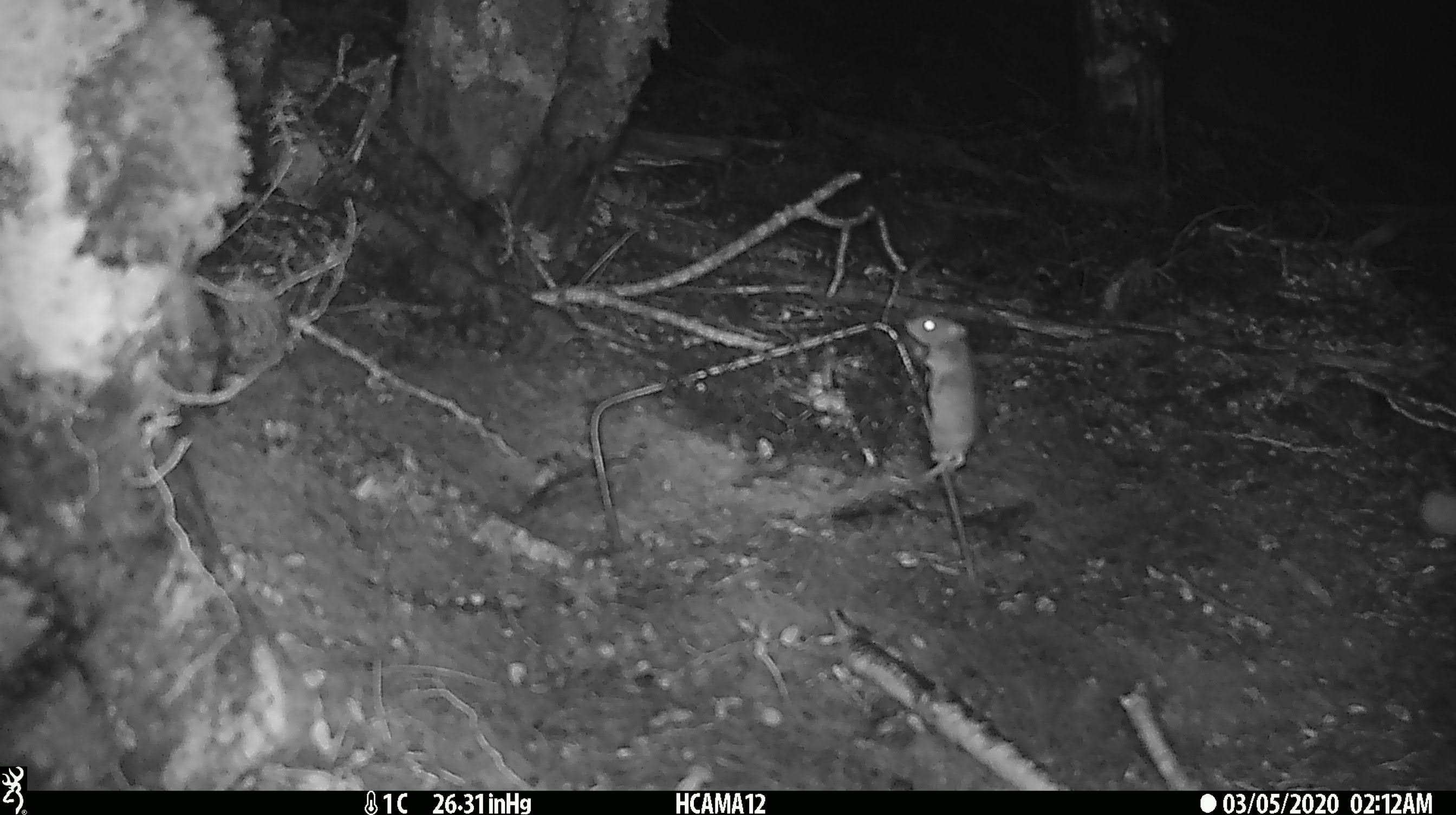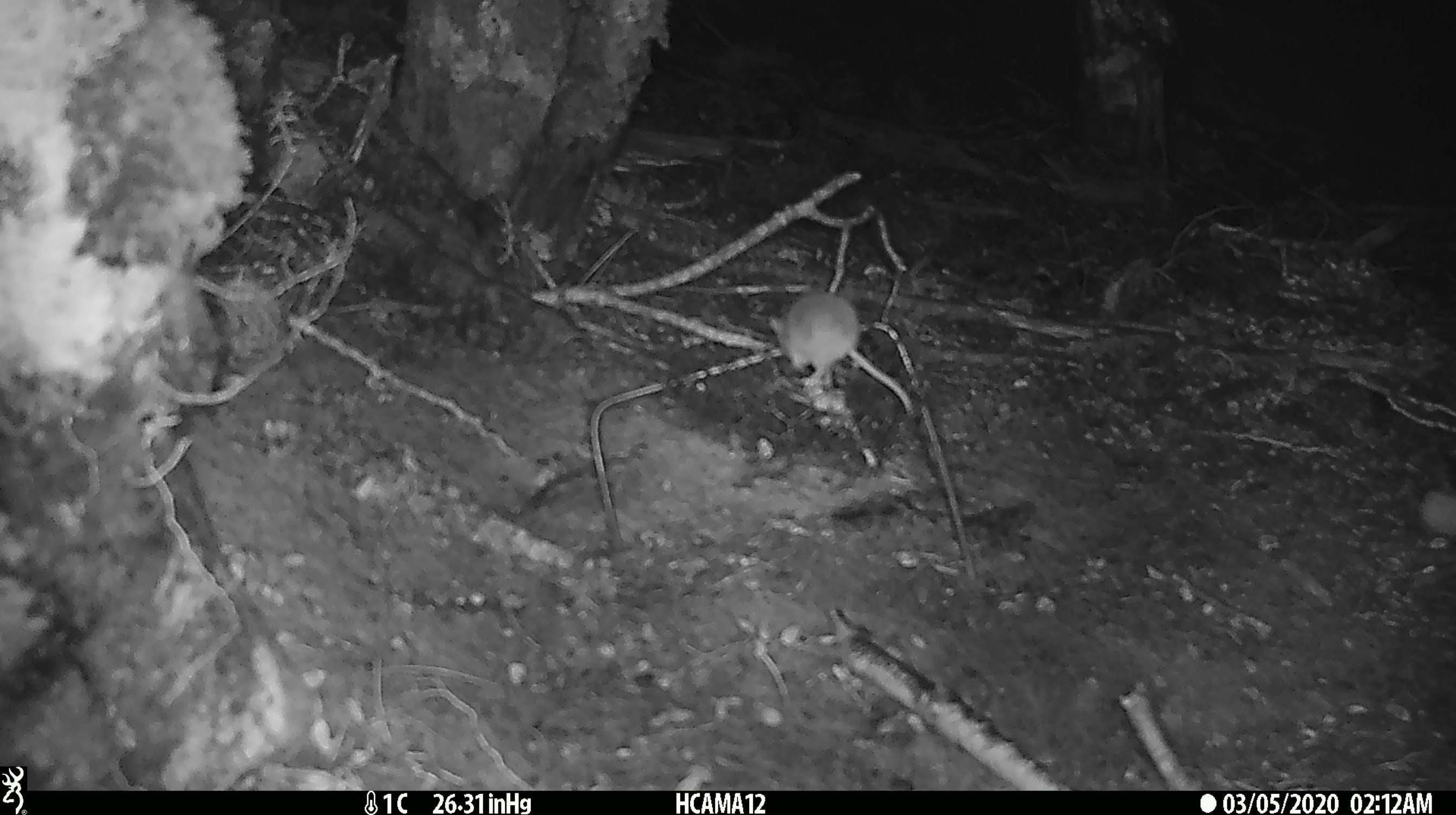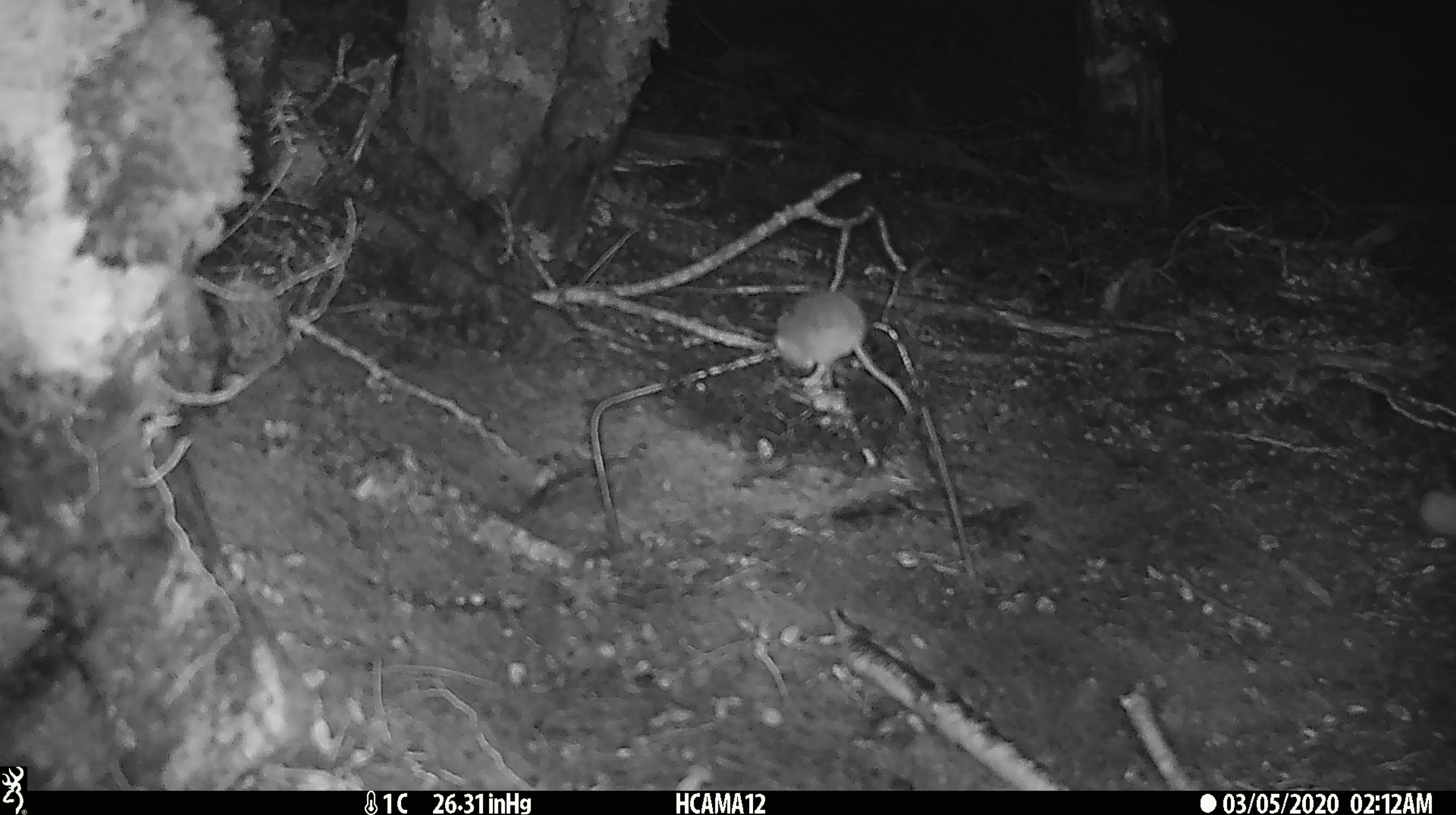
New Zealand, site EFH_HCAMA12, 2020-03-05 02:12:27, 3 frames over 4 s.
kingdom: Animalia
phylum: Chordata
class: Mammalia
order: Rodentia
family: Muridae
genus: Mus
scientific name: Mus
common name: mouse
Mouse (Mus).